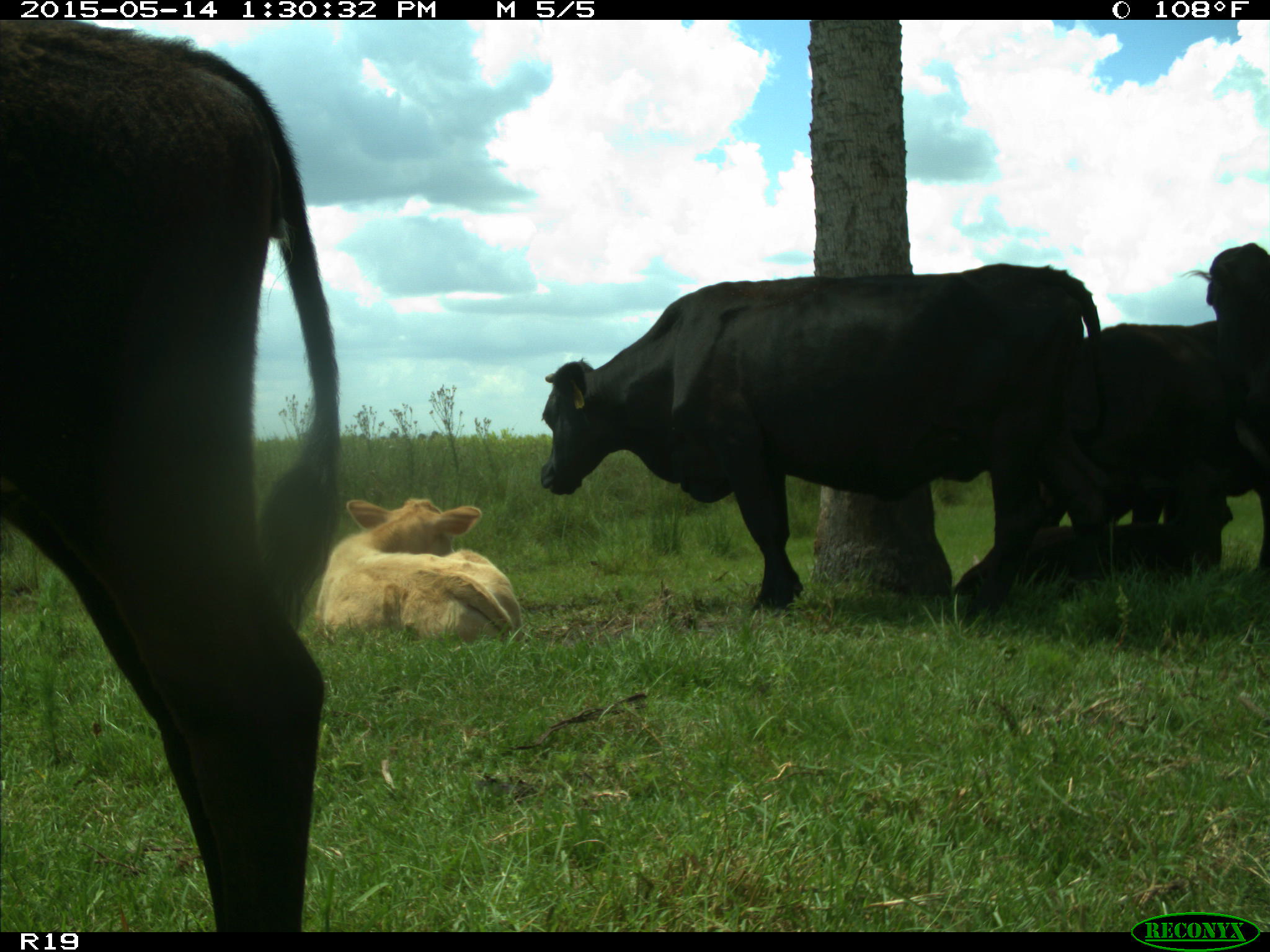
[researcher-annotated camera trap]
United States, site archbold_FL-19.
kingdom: Animalia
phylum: Chordata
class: Mammalia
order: Artiodactyla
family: Bovidae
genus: Bos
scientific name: Bos taurus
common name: domestic cow